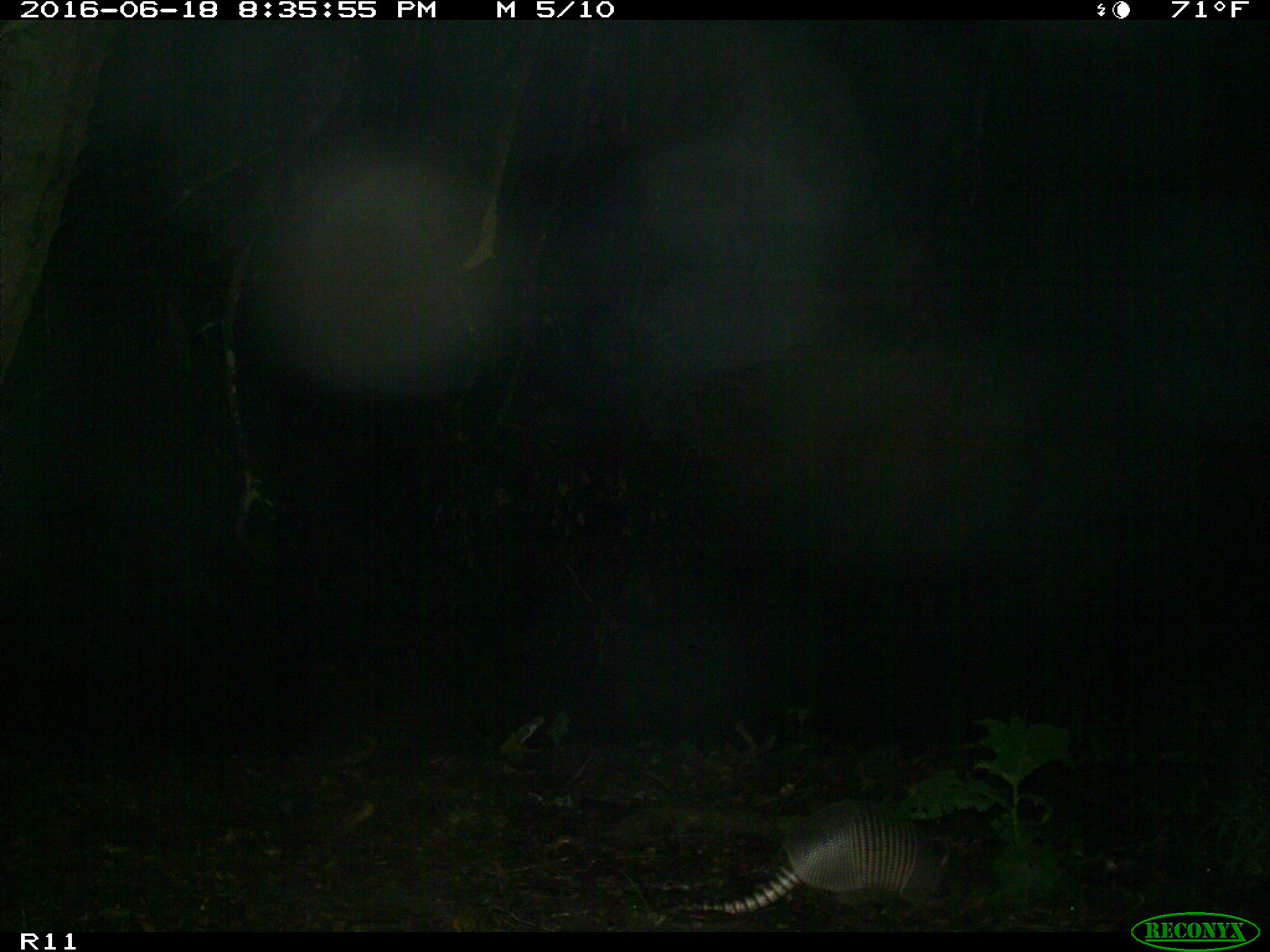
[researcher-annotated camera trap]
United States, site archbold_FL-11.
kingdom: Animalia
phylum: Chordata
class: Mammalia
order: Cingulata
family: Dasypodidae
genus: Dasypus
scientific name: Dasypus novemcinctus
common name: nine-banded armadillo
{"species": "Dasypus novemcinctus (nine-banded armadillo)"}